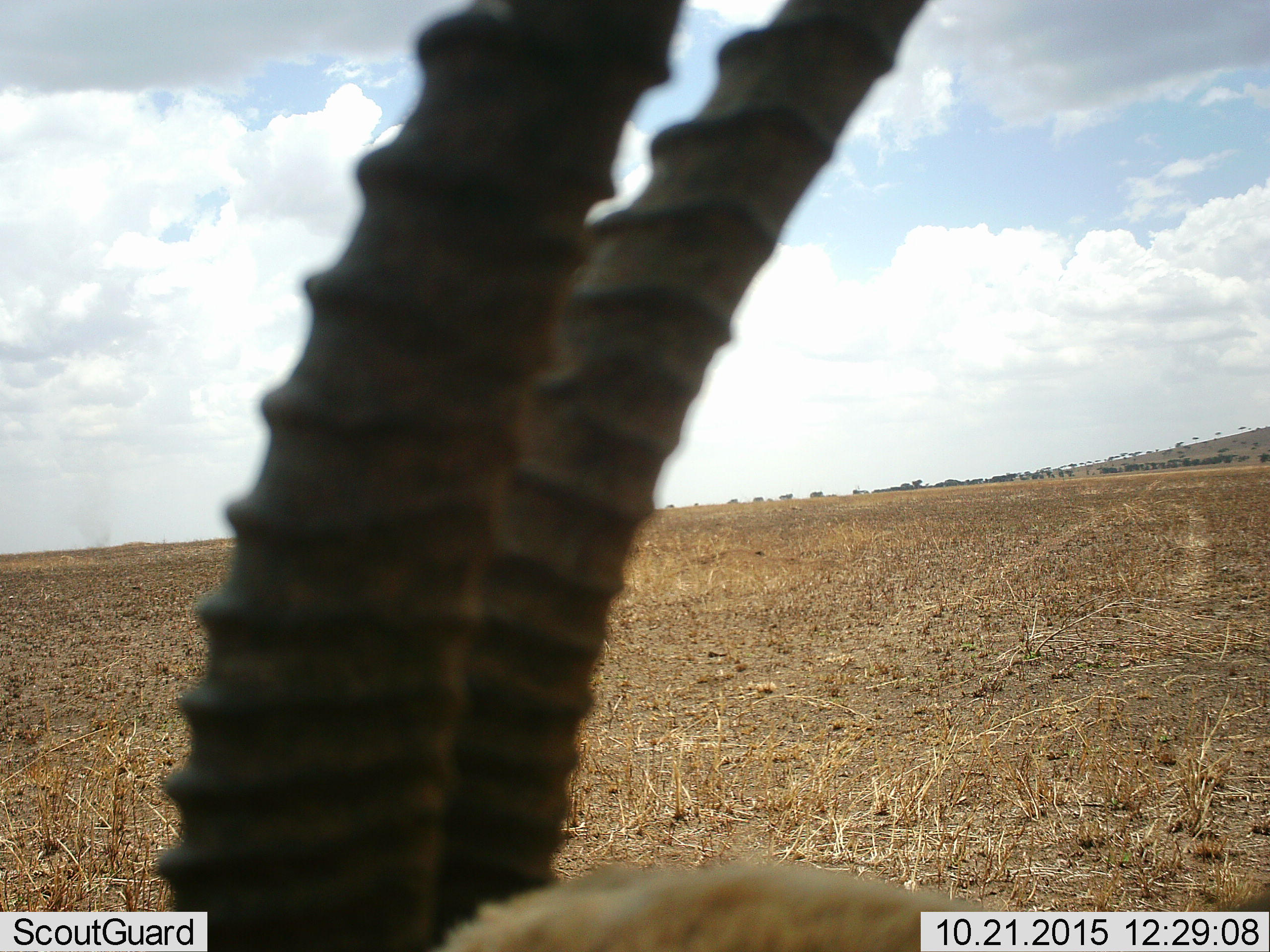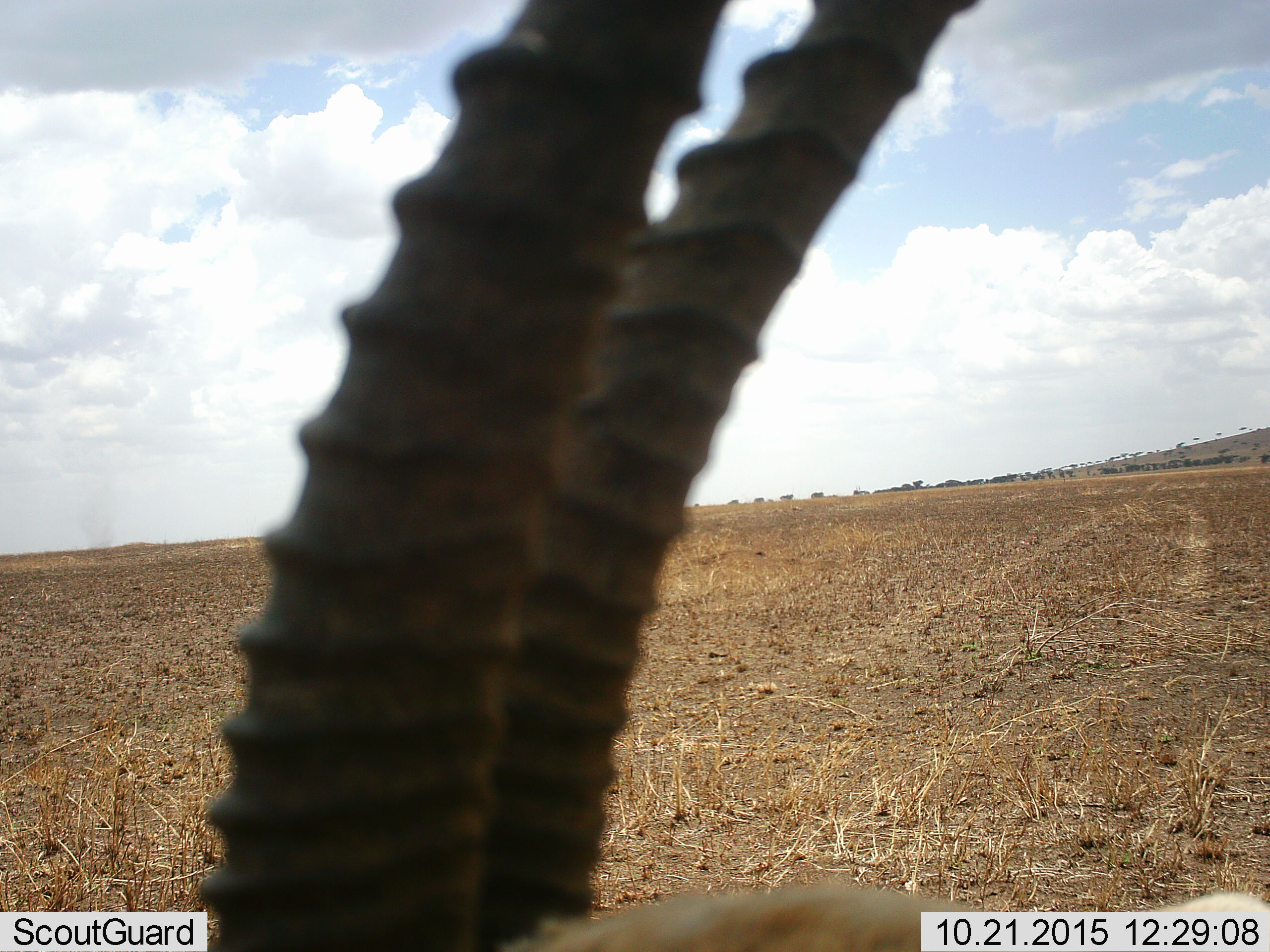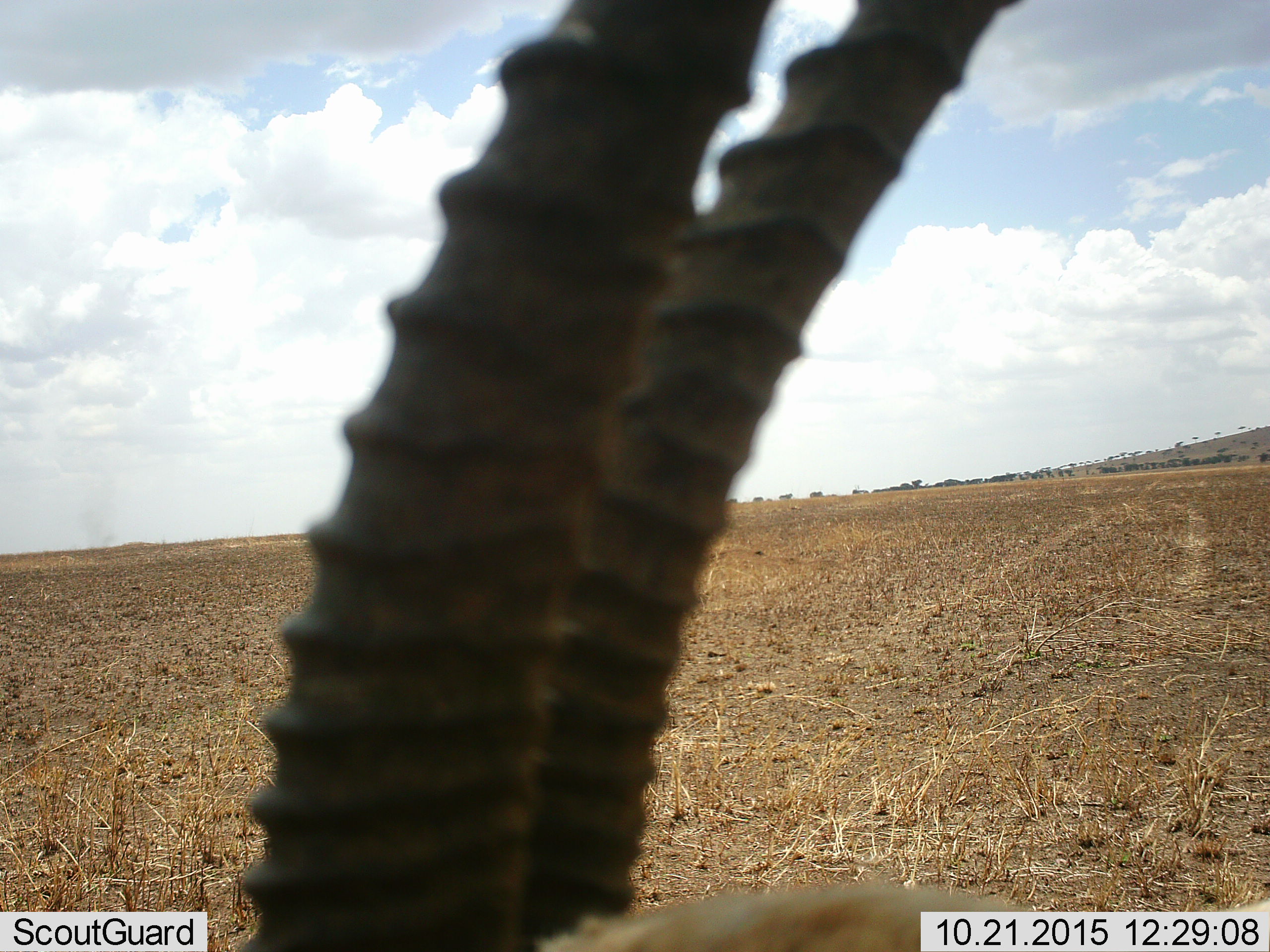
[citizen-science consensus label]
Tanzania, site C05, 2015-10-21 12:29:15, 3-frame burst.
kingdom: Animalia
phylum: Chordata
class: Mammalia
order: Artiodactyla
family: Bovidae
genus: Eudorcas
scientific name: Eudorcas thomsonii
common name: thomson's gazelle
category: gazellethomsons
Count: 1.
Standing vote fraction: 83%.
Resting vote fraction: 0%.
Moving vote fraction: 25%.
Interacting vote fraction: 0%.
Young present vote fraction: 0%.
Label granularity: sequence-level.